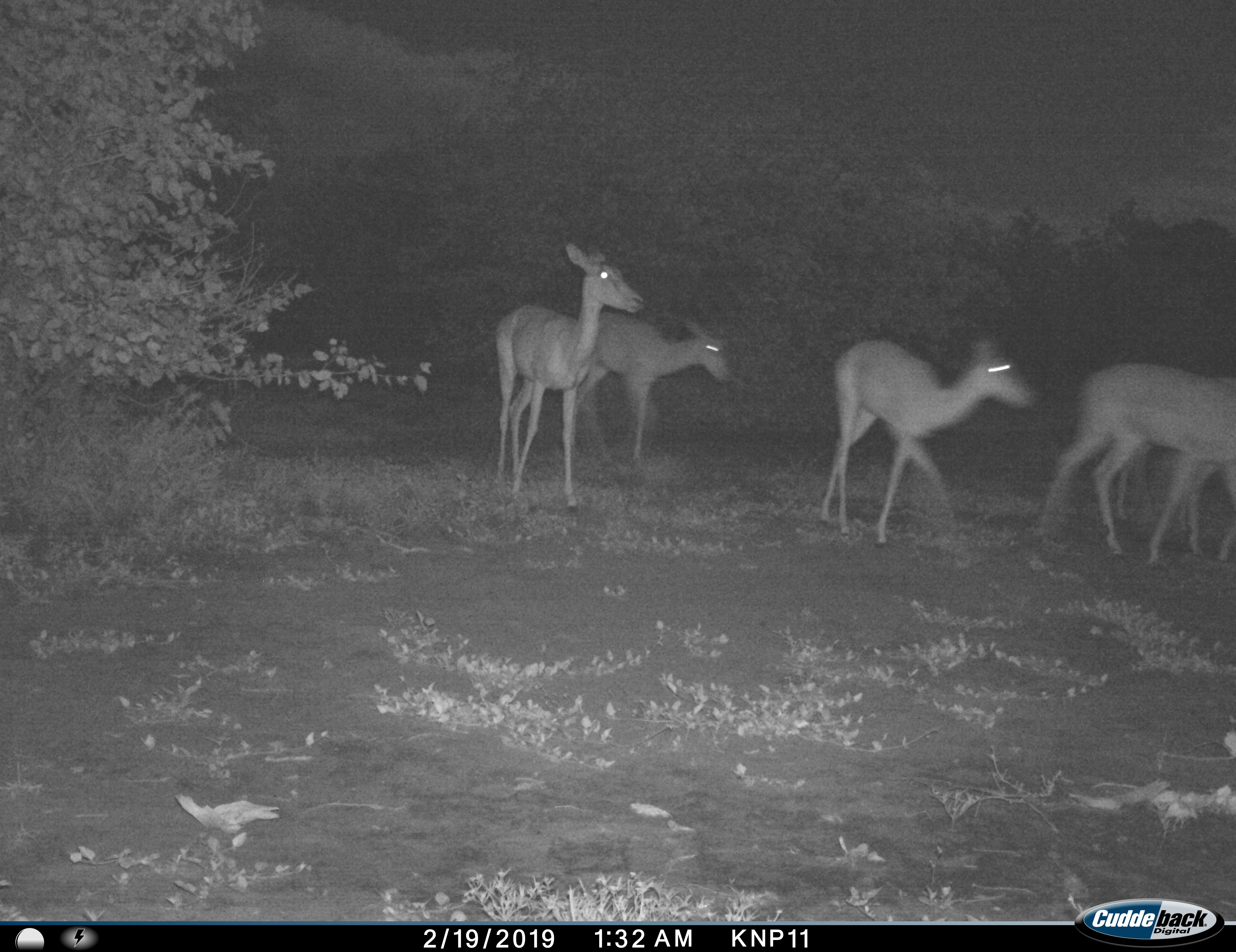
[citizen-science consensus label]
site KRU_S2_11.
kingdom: Animalia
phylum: Chordata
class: Mammalia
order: Artiodactyla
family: Bovidae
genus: Aepyceros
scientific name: Aepyceros melampus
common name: impala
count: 5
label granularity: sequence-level